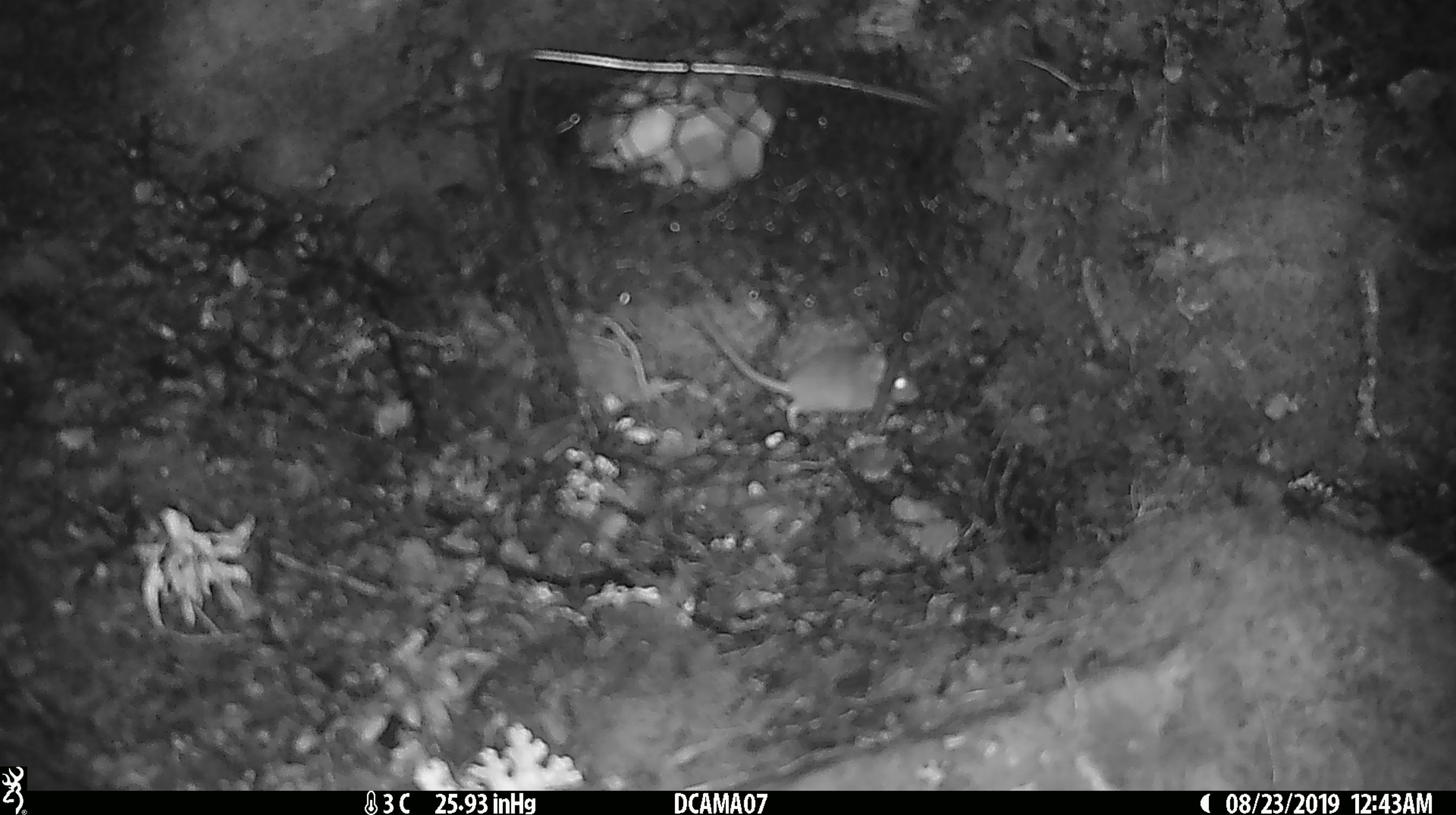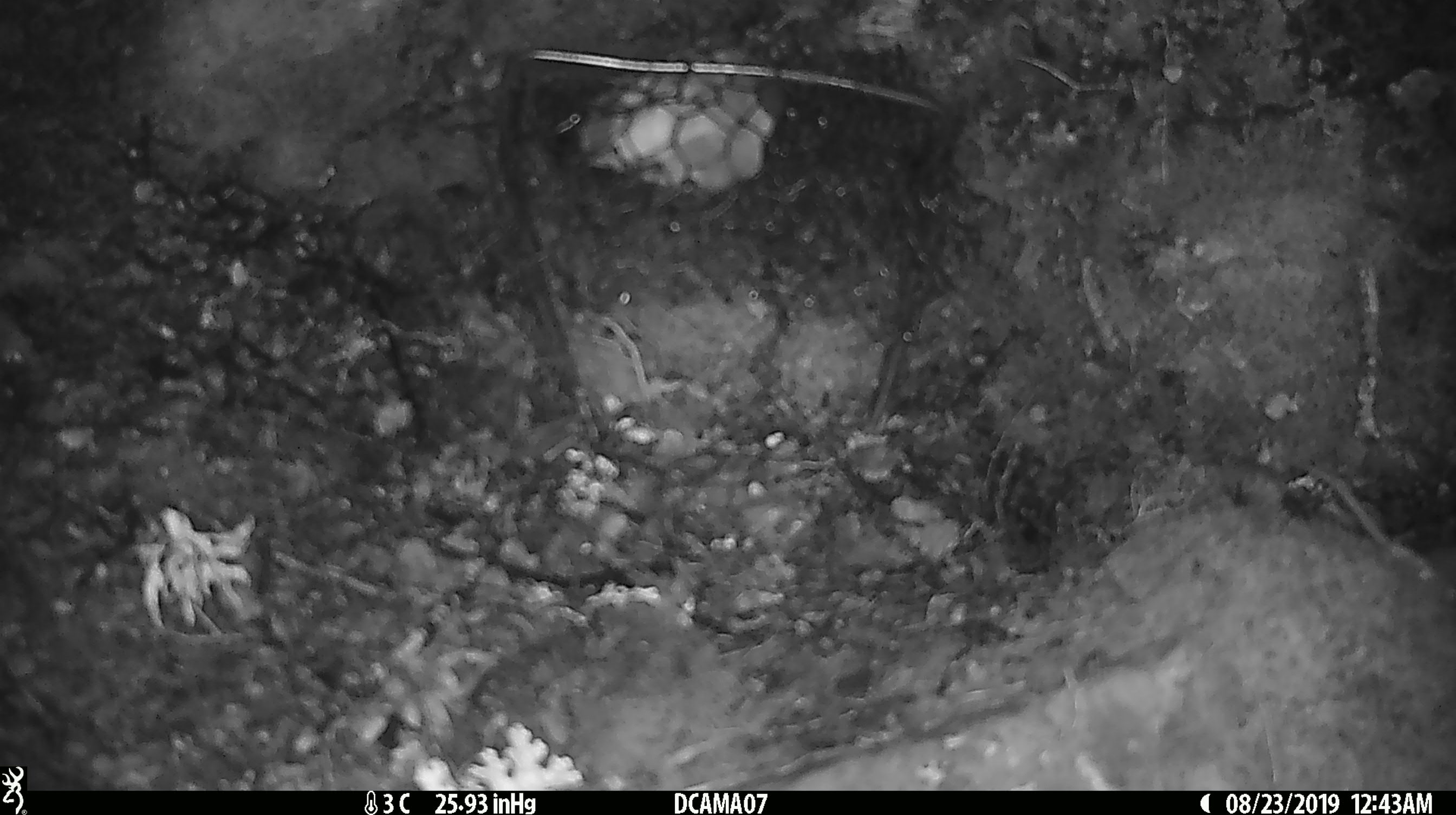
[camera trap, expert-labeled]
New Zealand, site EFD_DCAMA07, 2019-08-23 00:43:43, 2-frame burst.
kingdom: Animalia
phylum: Chordata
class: Mammalia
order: Rodentia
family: Muridae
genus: Mus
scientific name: Mus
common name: mouse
Mouse (Mus).